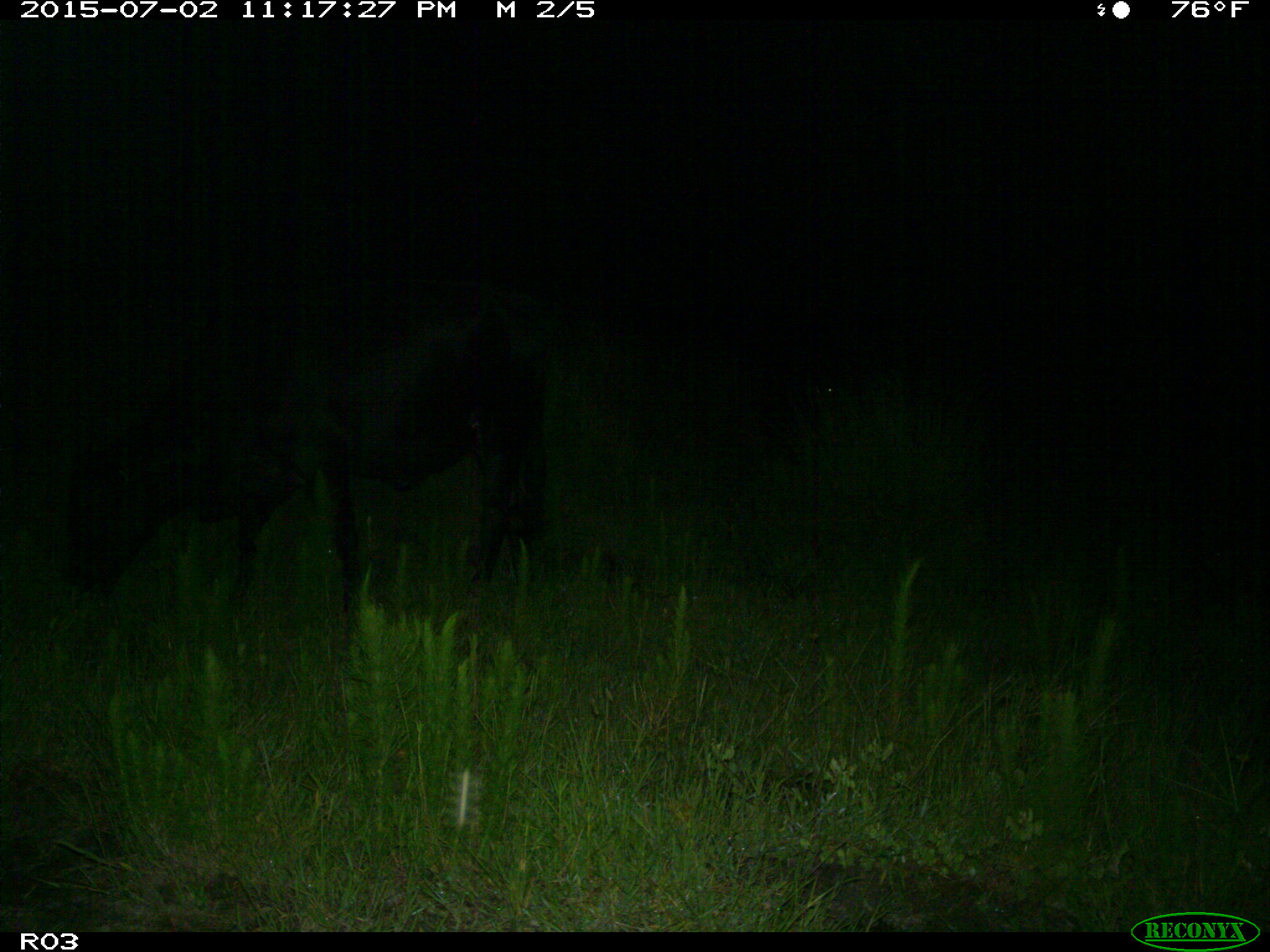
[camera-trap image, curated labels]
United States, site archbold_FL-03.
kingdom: Animalia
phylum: Chordata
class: Mammalia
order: Artiodactyla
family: Bovidae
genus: Bos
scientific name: Bos taurus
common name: domestic cow